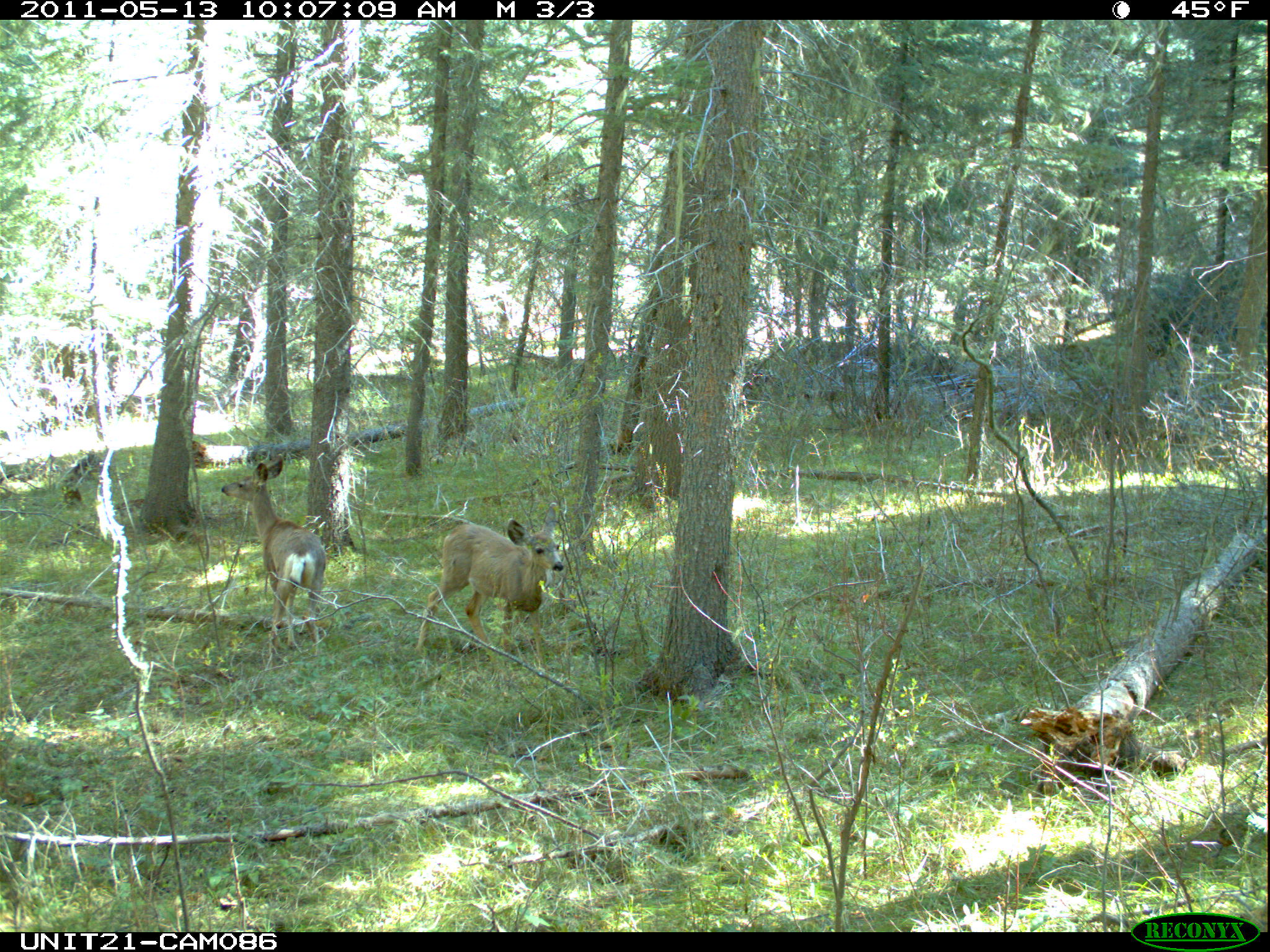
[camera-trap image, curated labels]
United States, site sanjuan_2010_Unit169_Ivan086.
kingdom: Animalia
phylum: Chordata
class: Mammalia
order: Artiodactyla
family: Cervidae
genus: Odocoileus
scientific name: Odocoileus hemionus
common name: mule deer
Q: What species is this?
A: Odocoileus hemionus (mule deer).